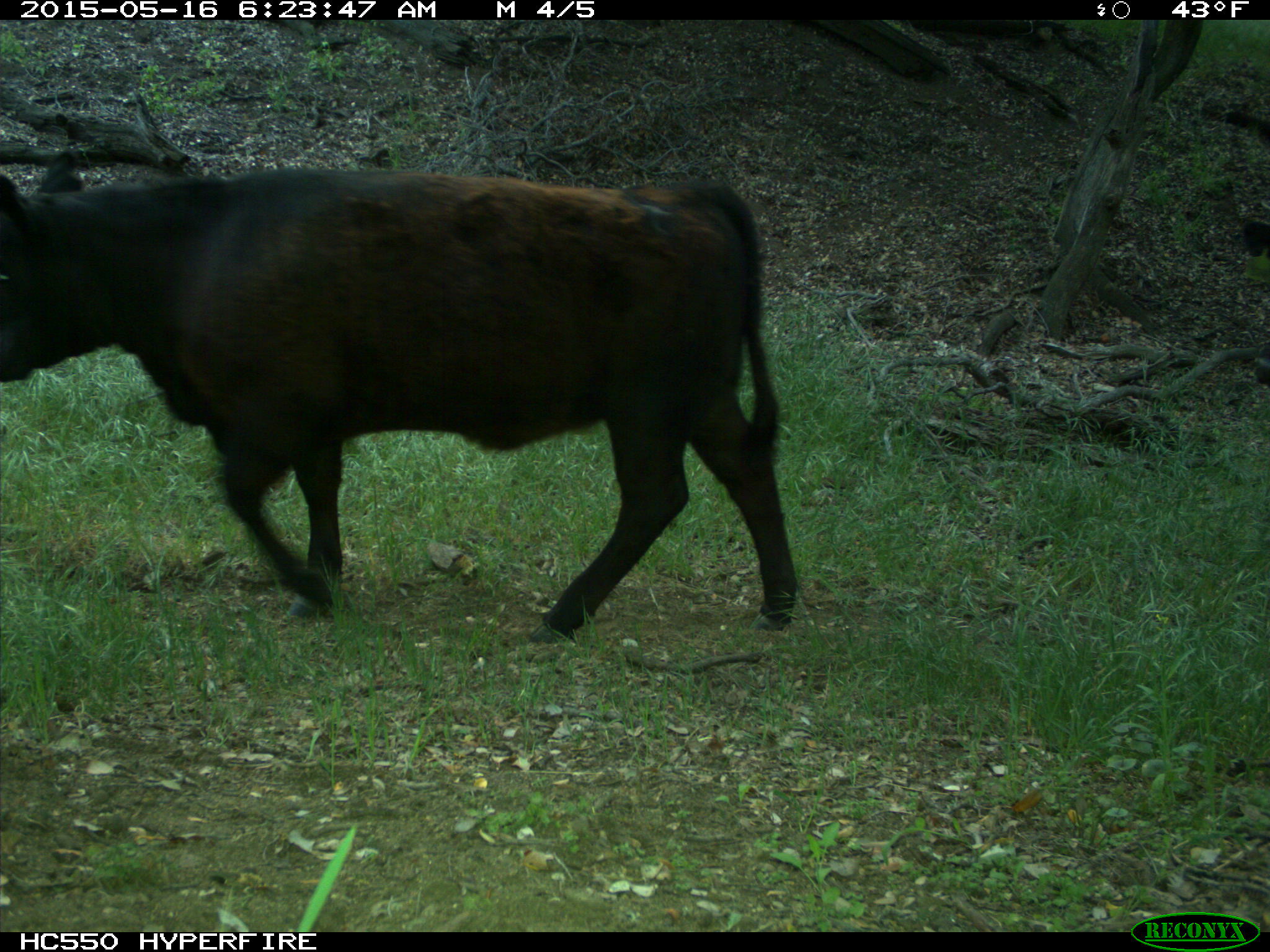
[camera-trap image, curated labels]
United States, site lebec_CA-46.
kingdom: Animalia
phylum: Chordata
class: Mammalia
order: Artiodactyla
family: Bovidae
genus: Bos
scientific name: Bos taurus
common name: domestic cow